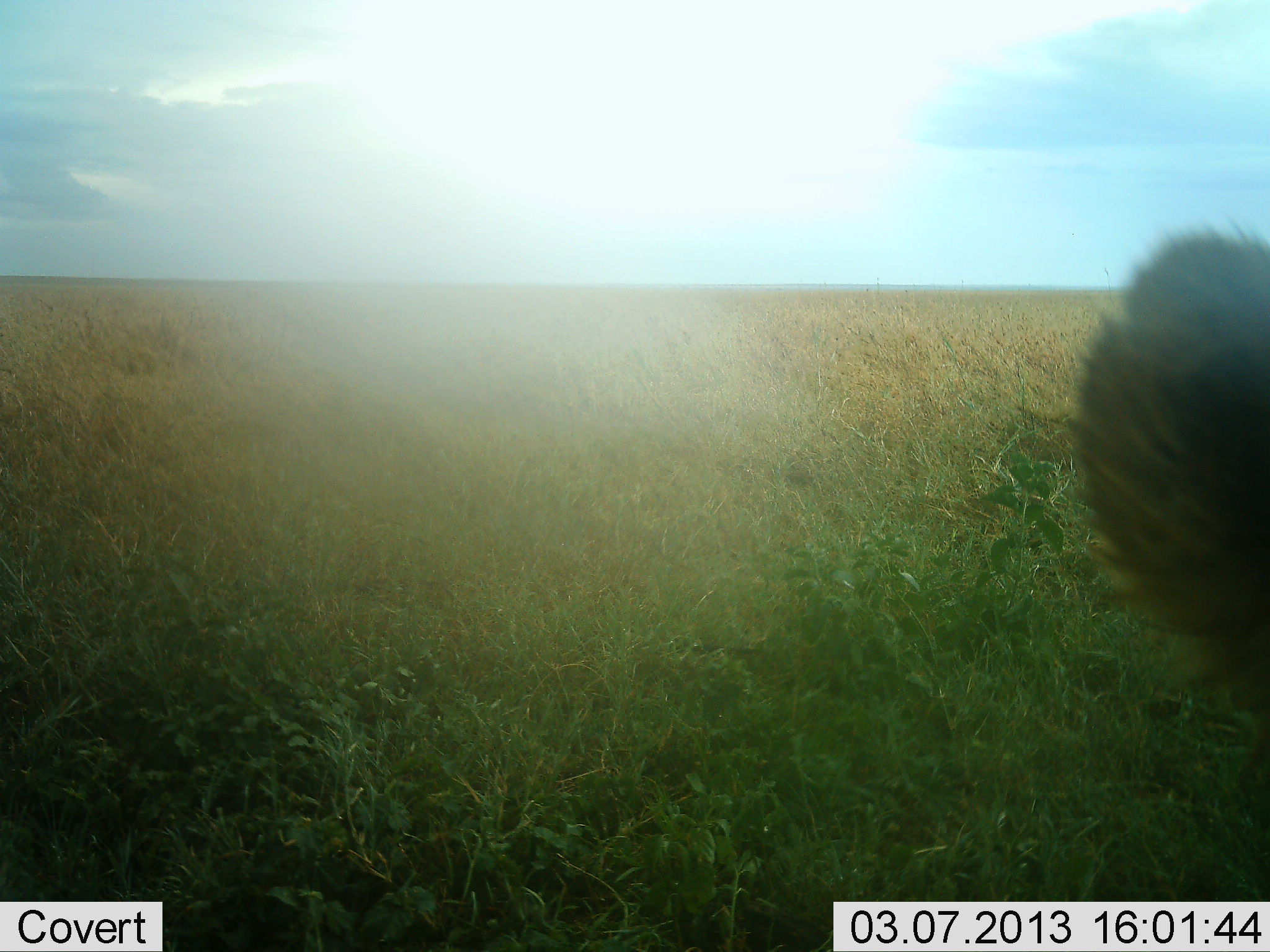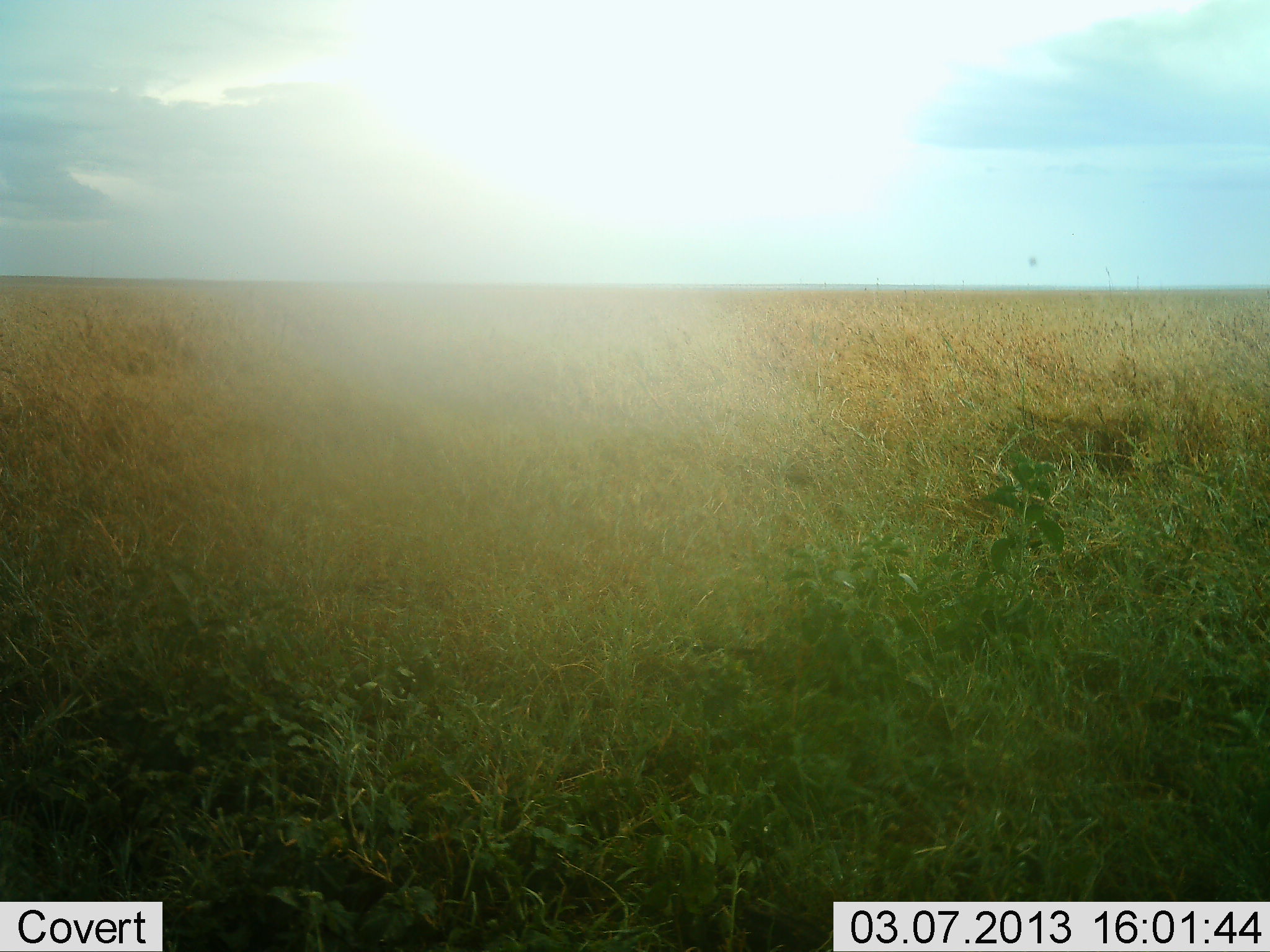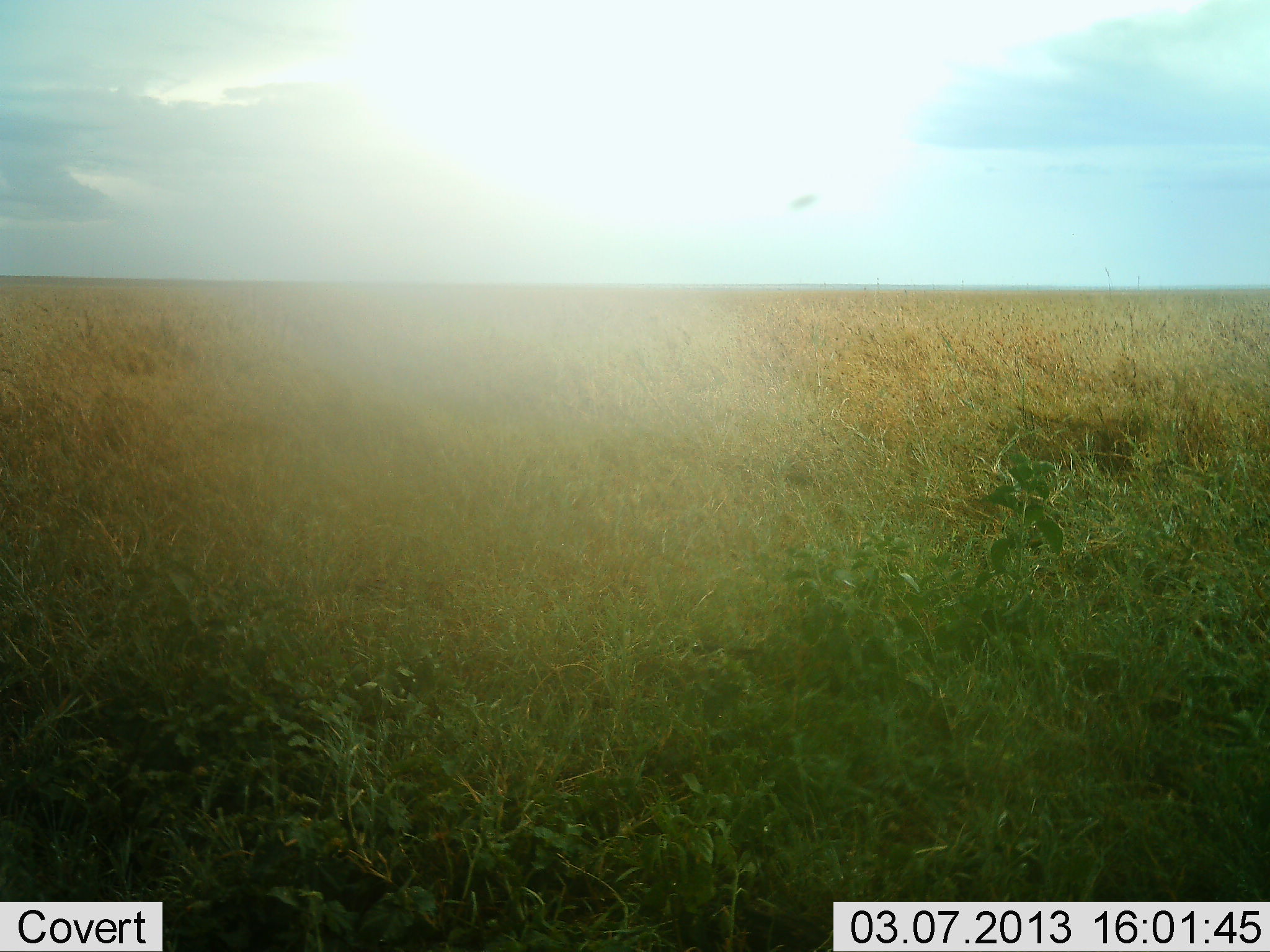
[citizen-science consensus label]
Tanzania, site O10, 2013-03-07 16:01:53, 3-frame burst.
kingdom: Animalia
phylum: Chordata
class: Mammalia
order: Carnivora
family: Felidae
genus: Panthera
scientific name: Panthera leo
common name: lion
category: lionfemale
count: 1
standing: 44%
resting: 22%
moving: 33%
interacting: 0%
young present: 0%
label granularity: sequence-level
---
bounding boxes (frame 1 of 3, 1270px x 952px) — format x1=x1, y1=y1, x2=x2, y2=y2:
animal: x1=1052, y1=215, x2=1270, y2=827